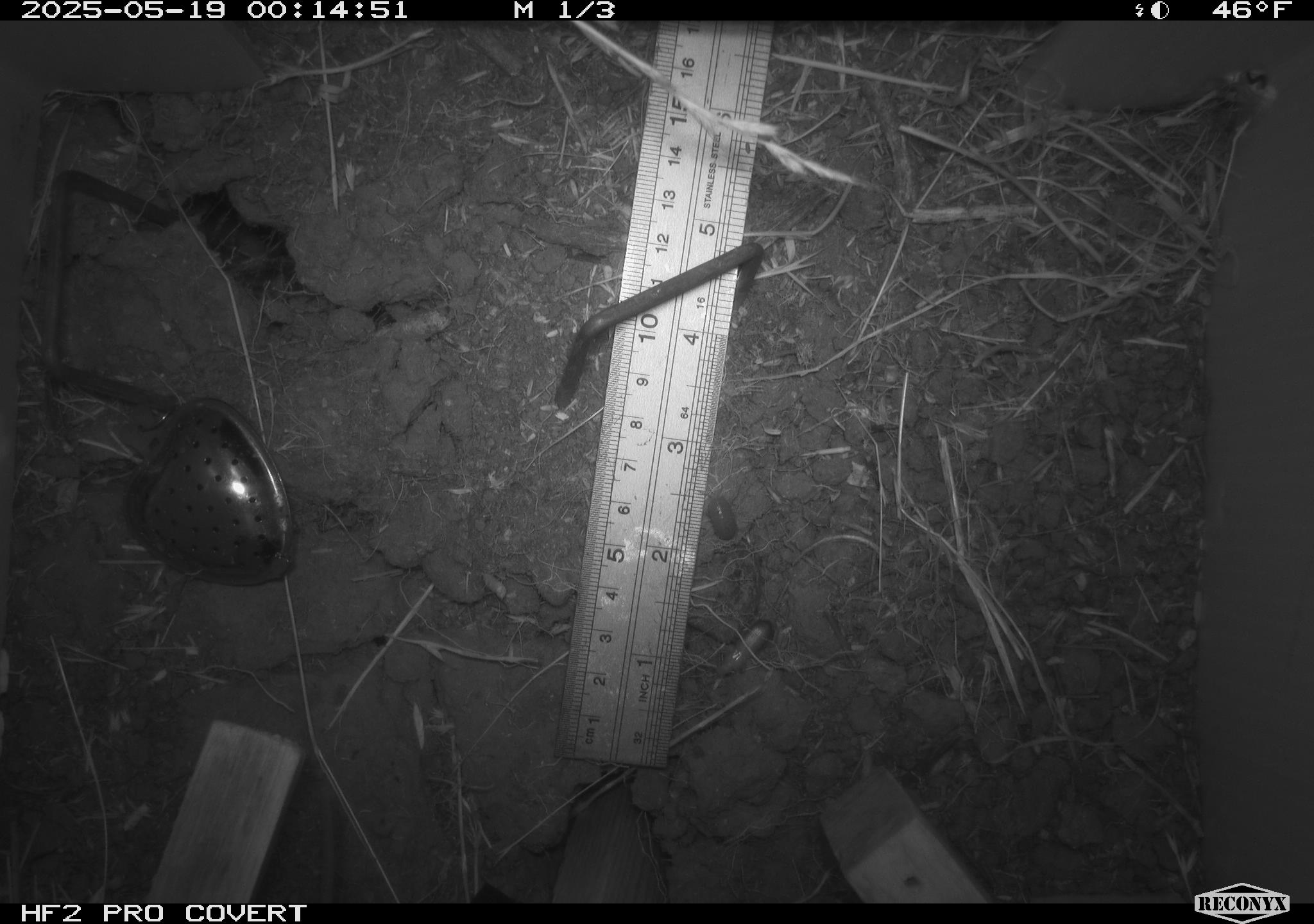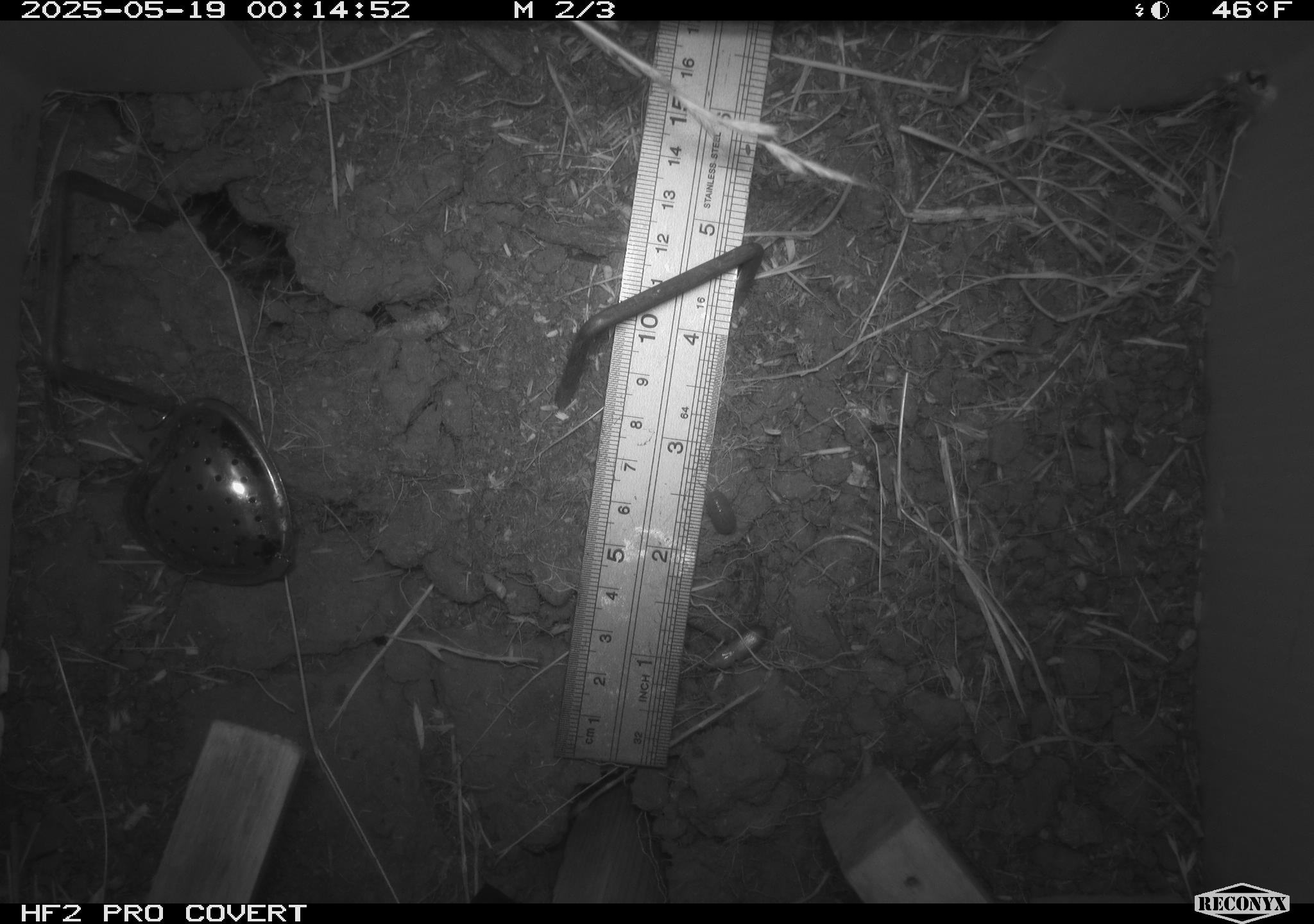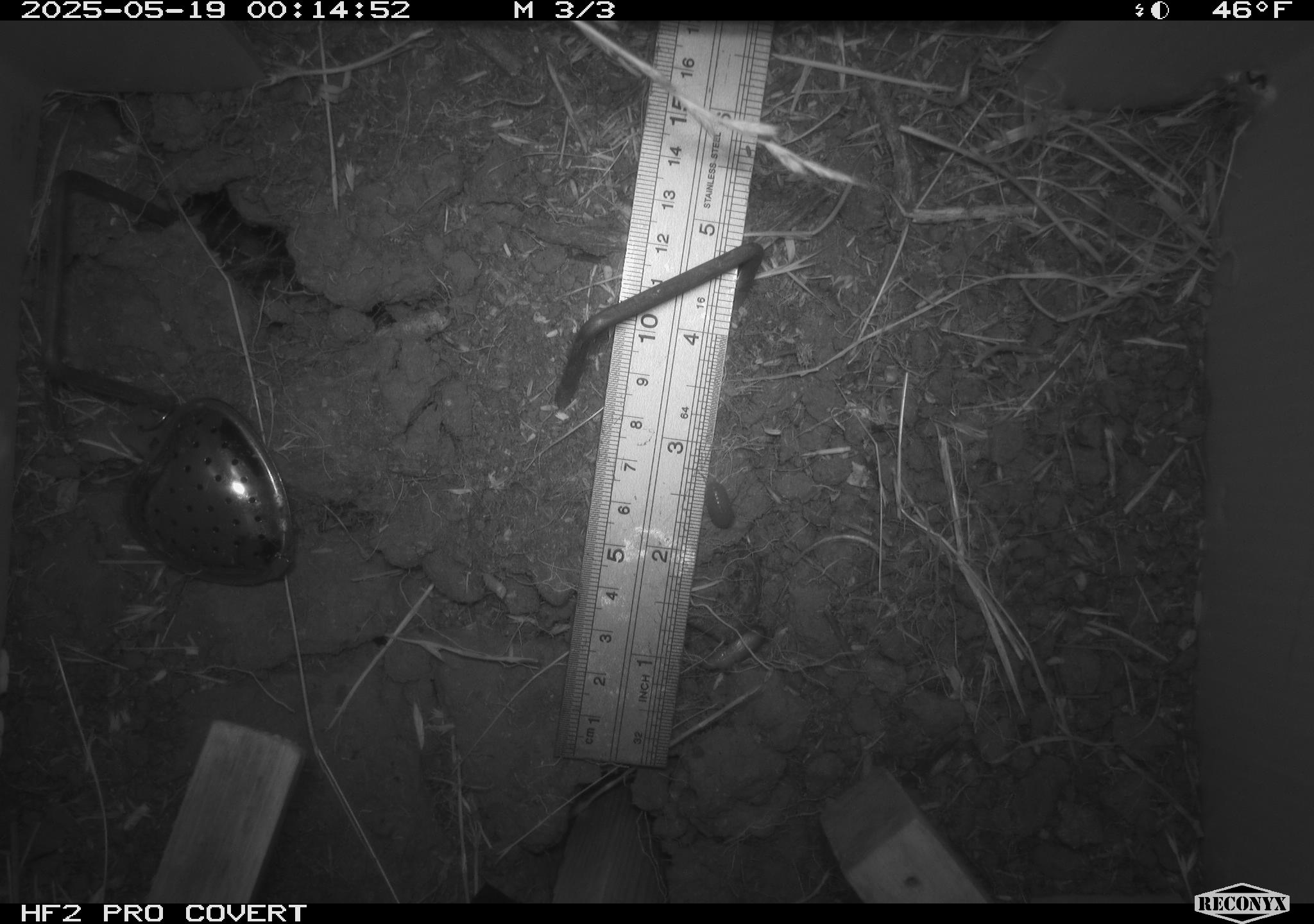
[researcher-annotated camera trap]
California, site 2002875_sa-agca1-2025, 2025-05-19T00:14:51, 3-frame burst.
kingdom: Animalia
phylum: Arthropoda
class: Insecta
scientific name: Insecta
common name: insect